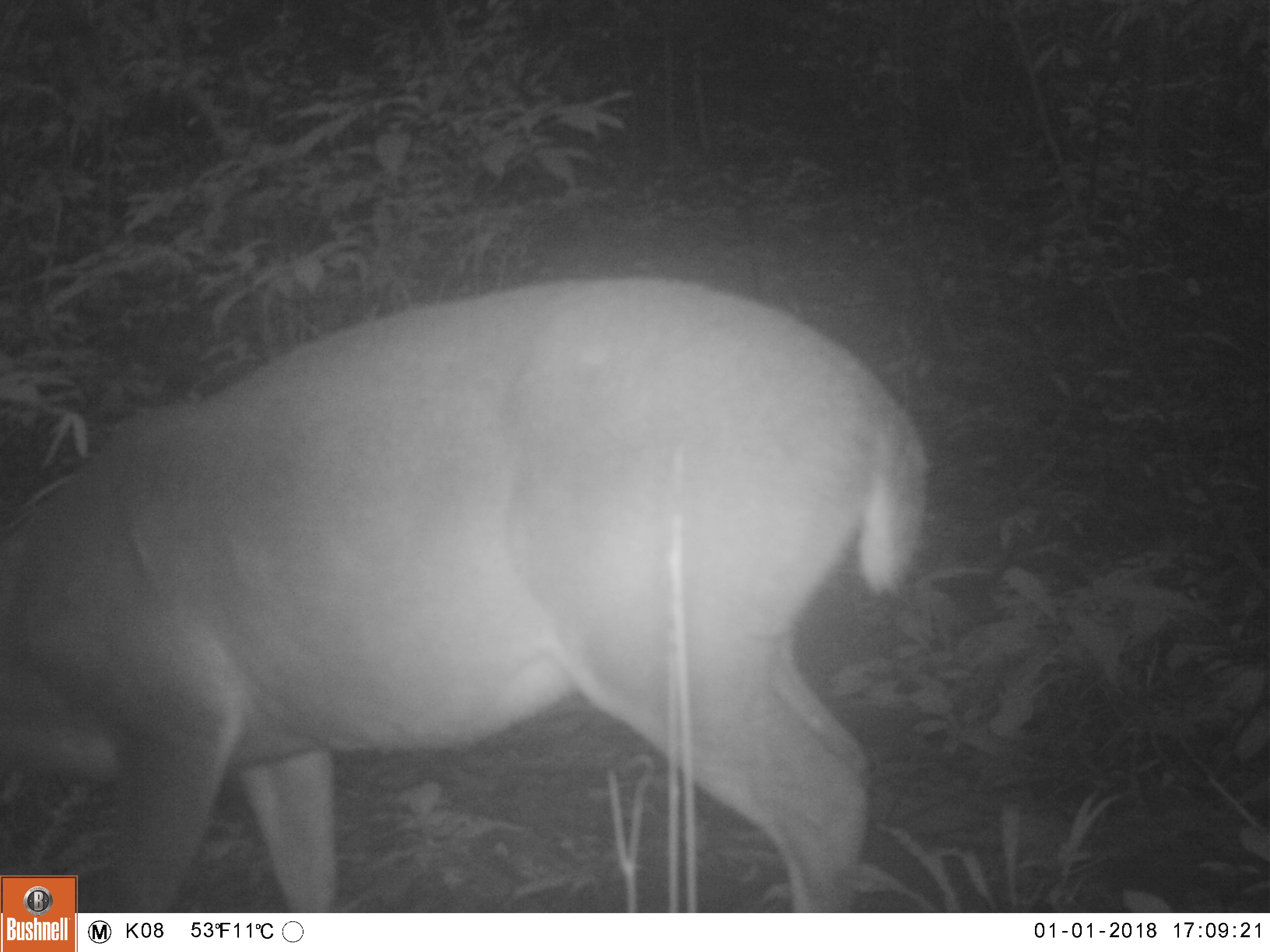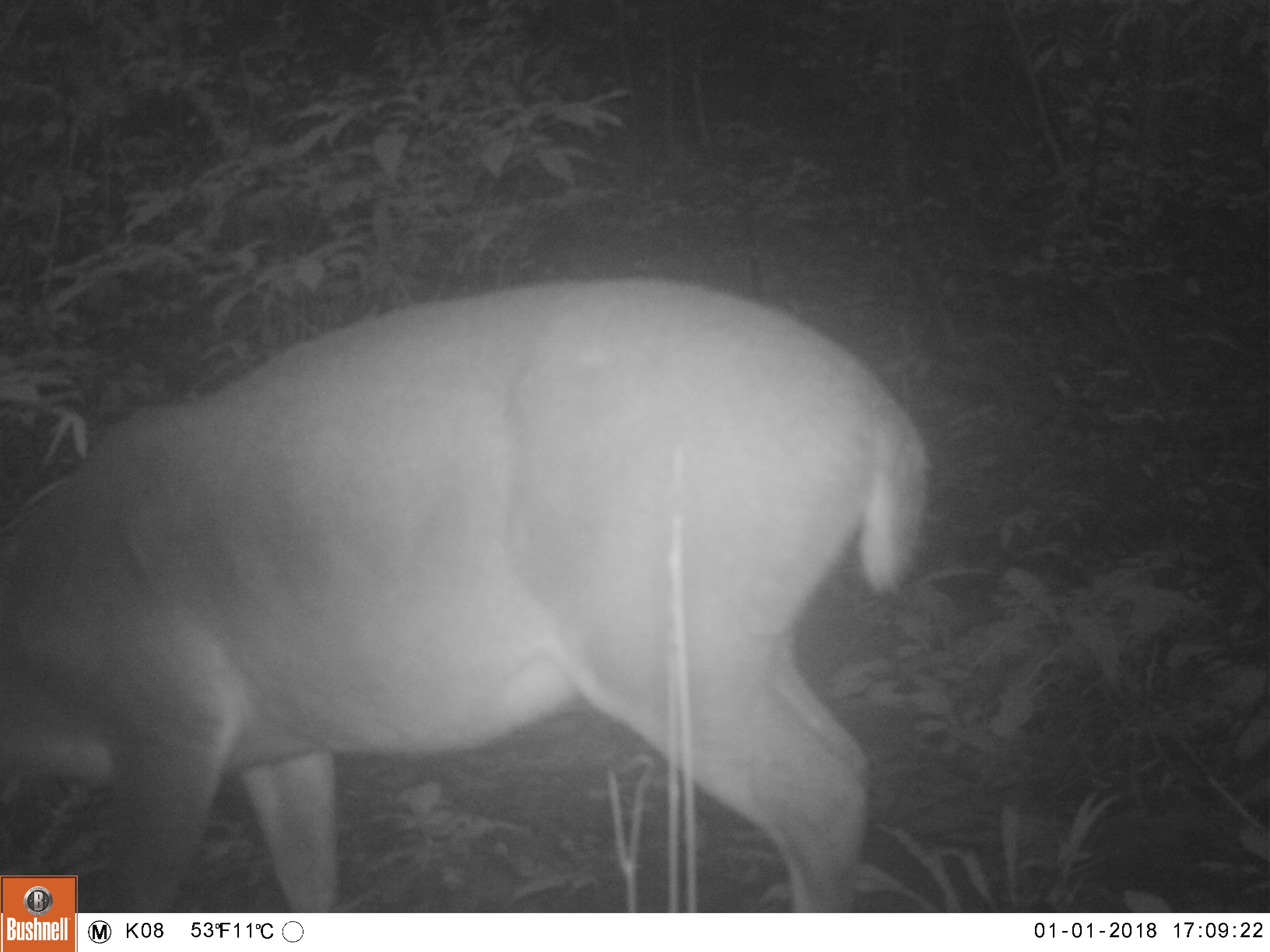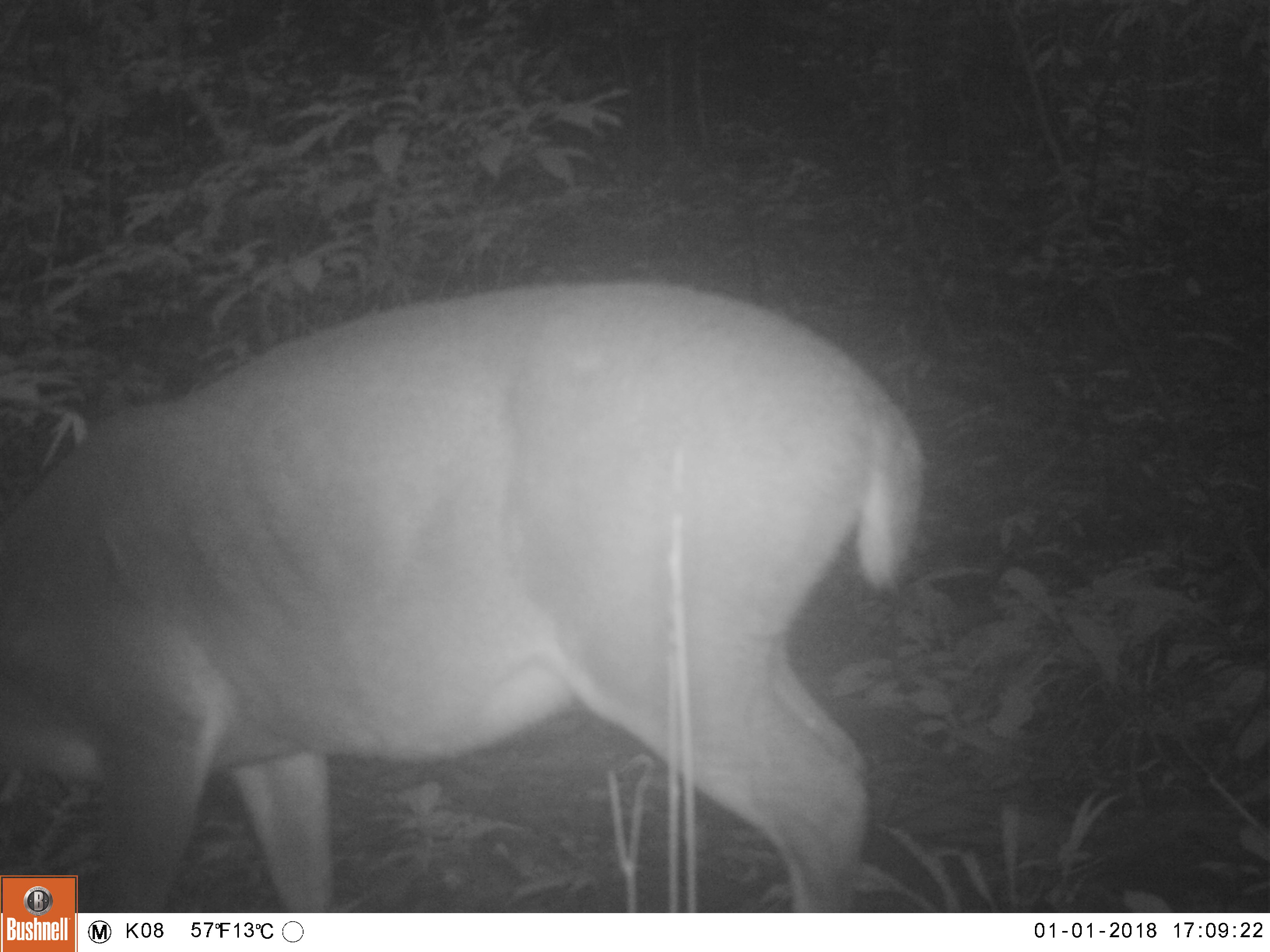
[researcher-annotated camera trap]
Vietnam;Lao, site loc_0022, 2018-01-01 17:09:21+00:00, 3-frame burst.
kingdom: Animalia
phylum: Chordata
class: Mammalia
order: Artiodactyla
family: Cervidae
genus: Muntiacus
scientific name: Muntiacus vuquangensis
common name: large-antlered muntjac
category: large antlered muntjac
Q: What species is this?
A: Large antlered muntjac (large-antlered muntjac) (Muntiacus vuquangensis).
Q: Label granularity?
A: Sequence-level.